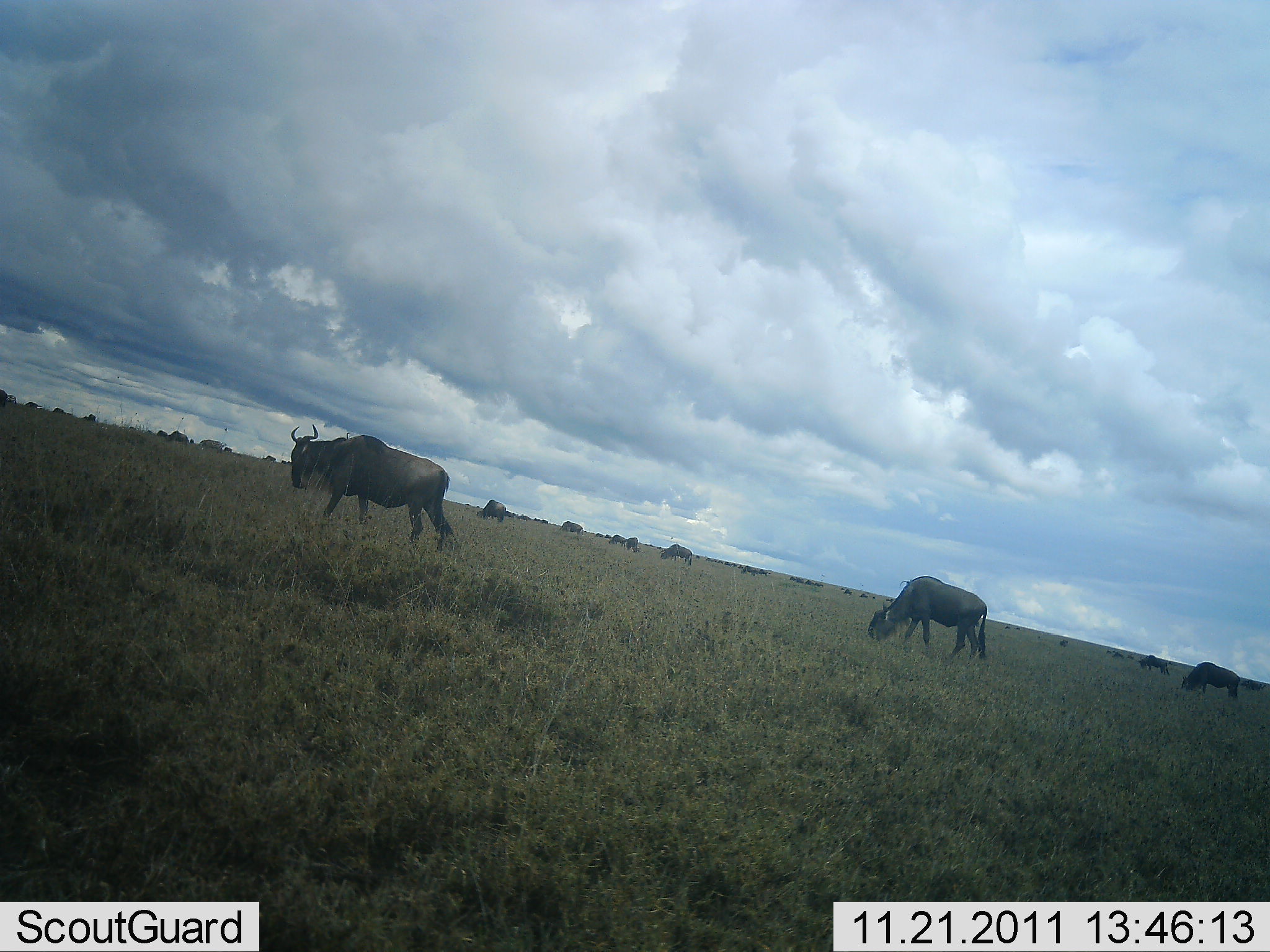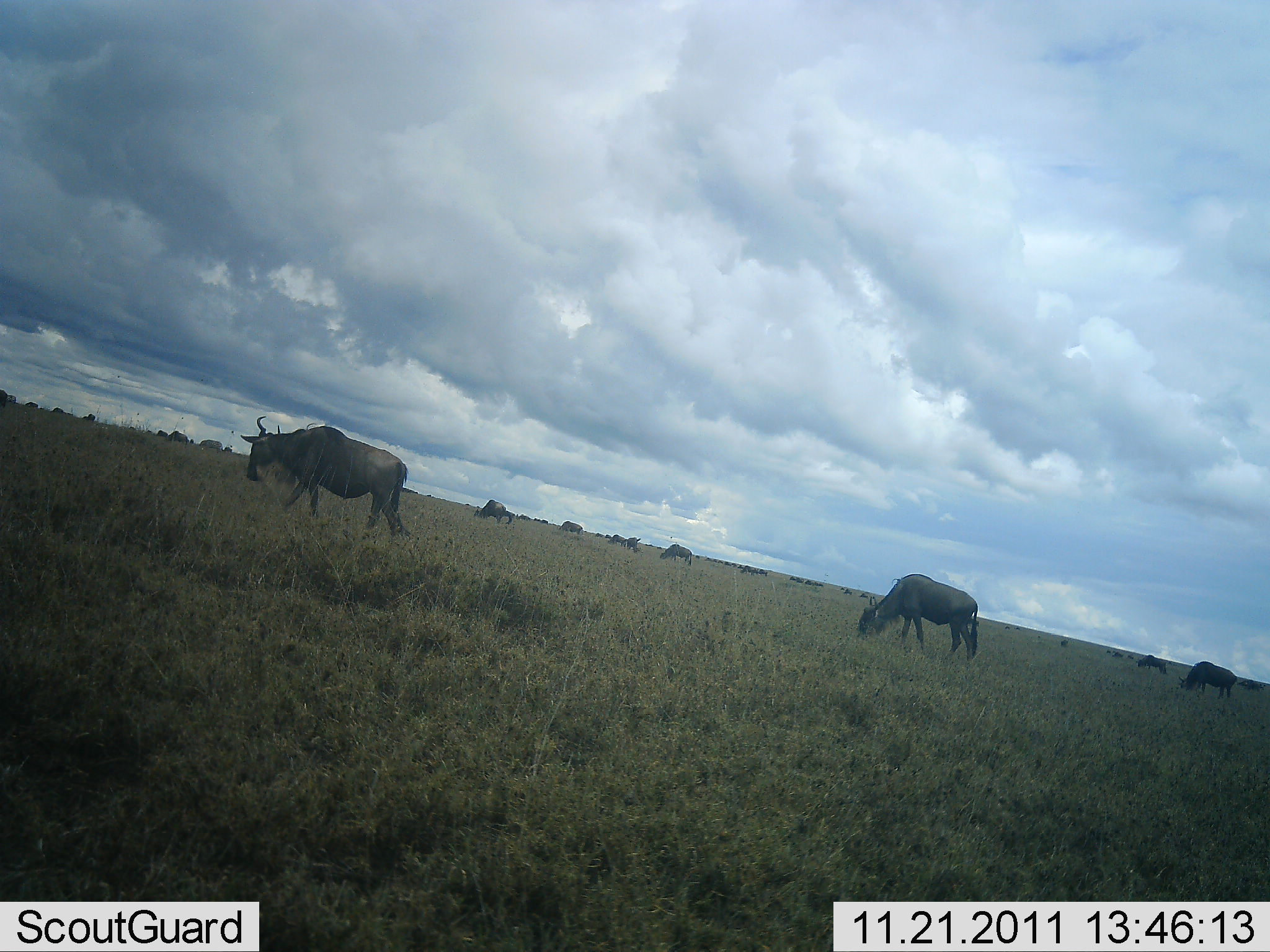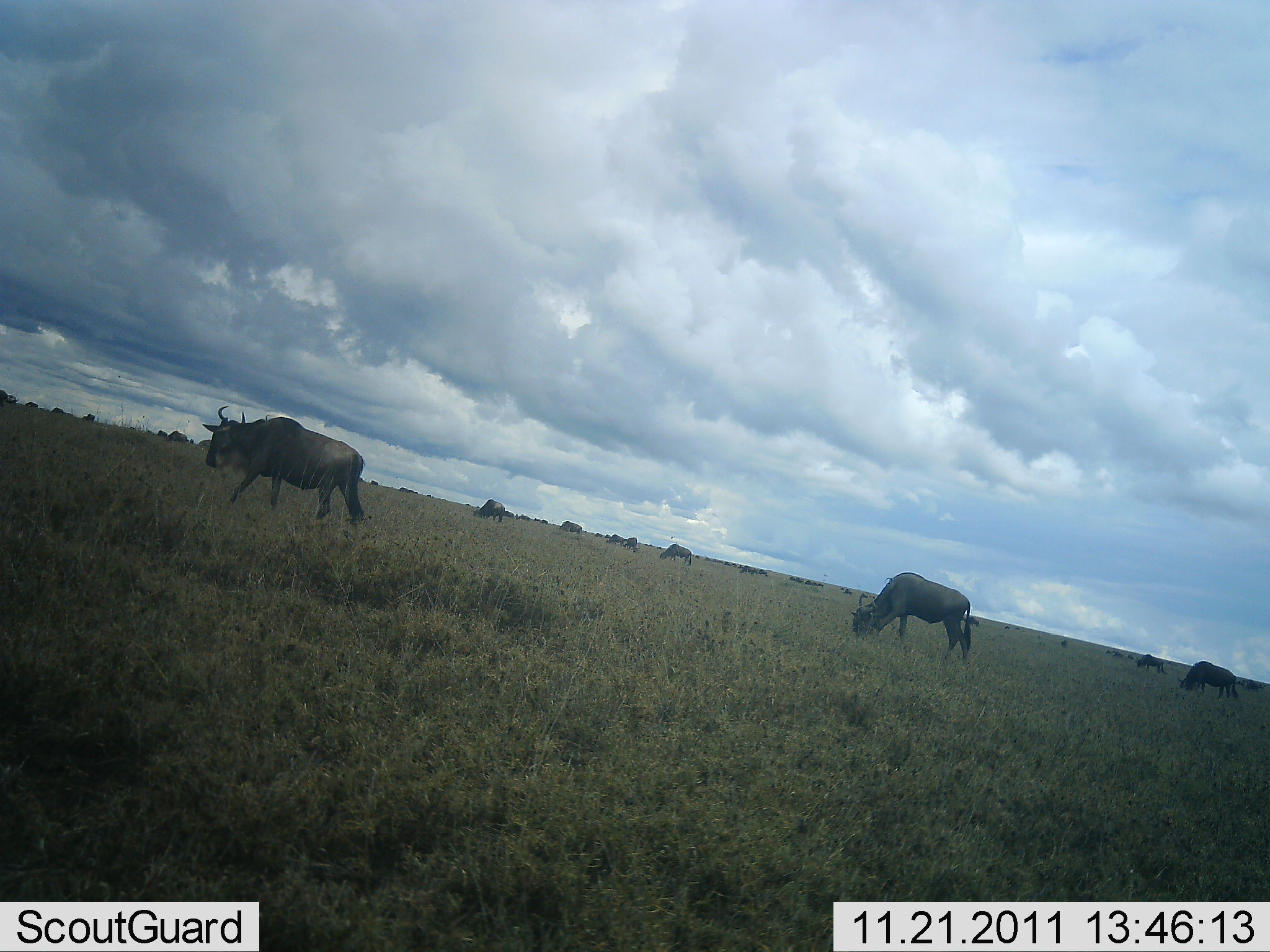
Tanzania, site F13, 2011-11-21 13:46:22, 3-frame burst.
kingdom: Animalia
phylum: Chordata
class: Mammalia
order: Artiodactyla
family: Bovidae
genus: Connochaetes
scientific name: Connochaetes taurinus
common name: blue wildebeest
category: wildebeest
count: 11-50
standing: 38%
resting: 0%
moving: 46%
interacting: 0%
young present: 0%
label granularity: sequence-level